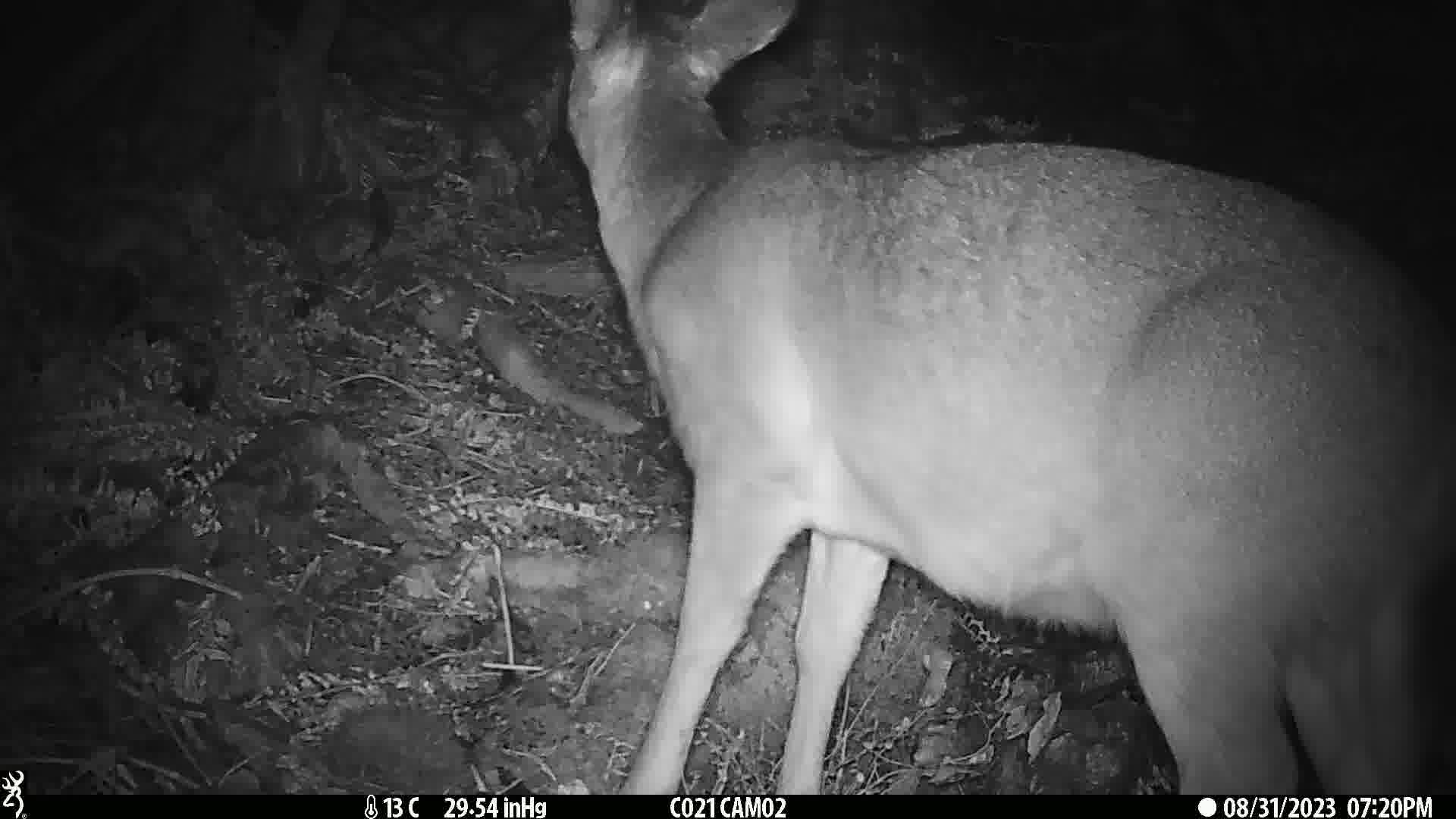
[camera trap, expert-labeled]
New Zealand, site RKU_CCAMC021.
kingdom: Animalia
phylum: Chordata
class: Mammalia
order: Artiodactyla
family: Cervidae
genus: Odocoileus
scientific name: Odocoileus virginianus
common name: white-tailed deer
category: white tailed deer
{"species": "white tailed deer (white-tailed deer) (Odocoileus virginianus)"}